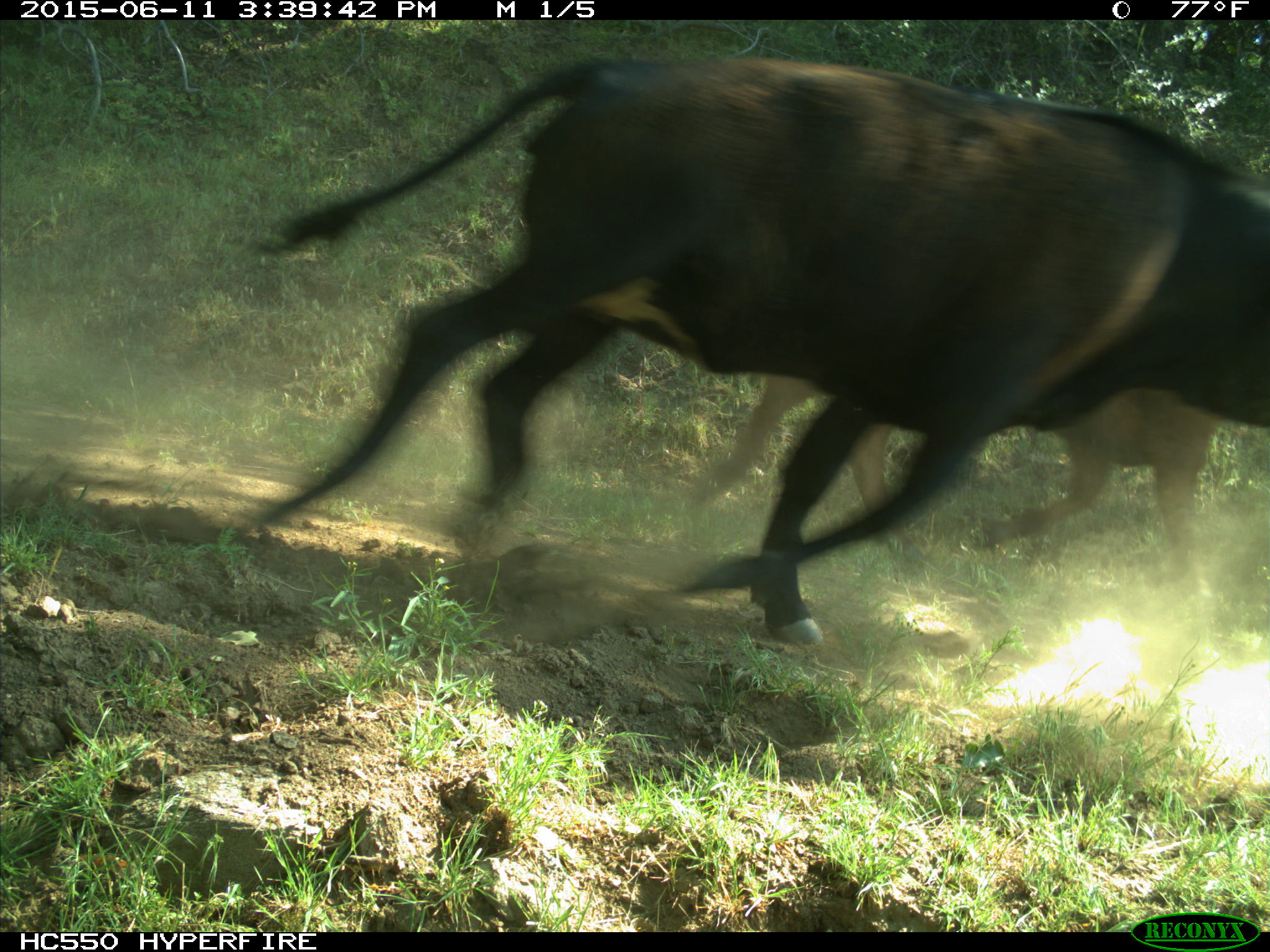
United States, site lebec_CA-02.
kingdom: Animalia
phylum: Chordata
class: Mammalia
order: Artiodactyla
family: Bovidae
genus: Bos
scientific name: Bos taurus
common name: domestic cow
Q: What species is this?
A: Bos taurus (domestic cow).